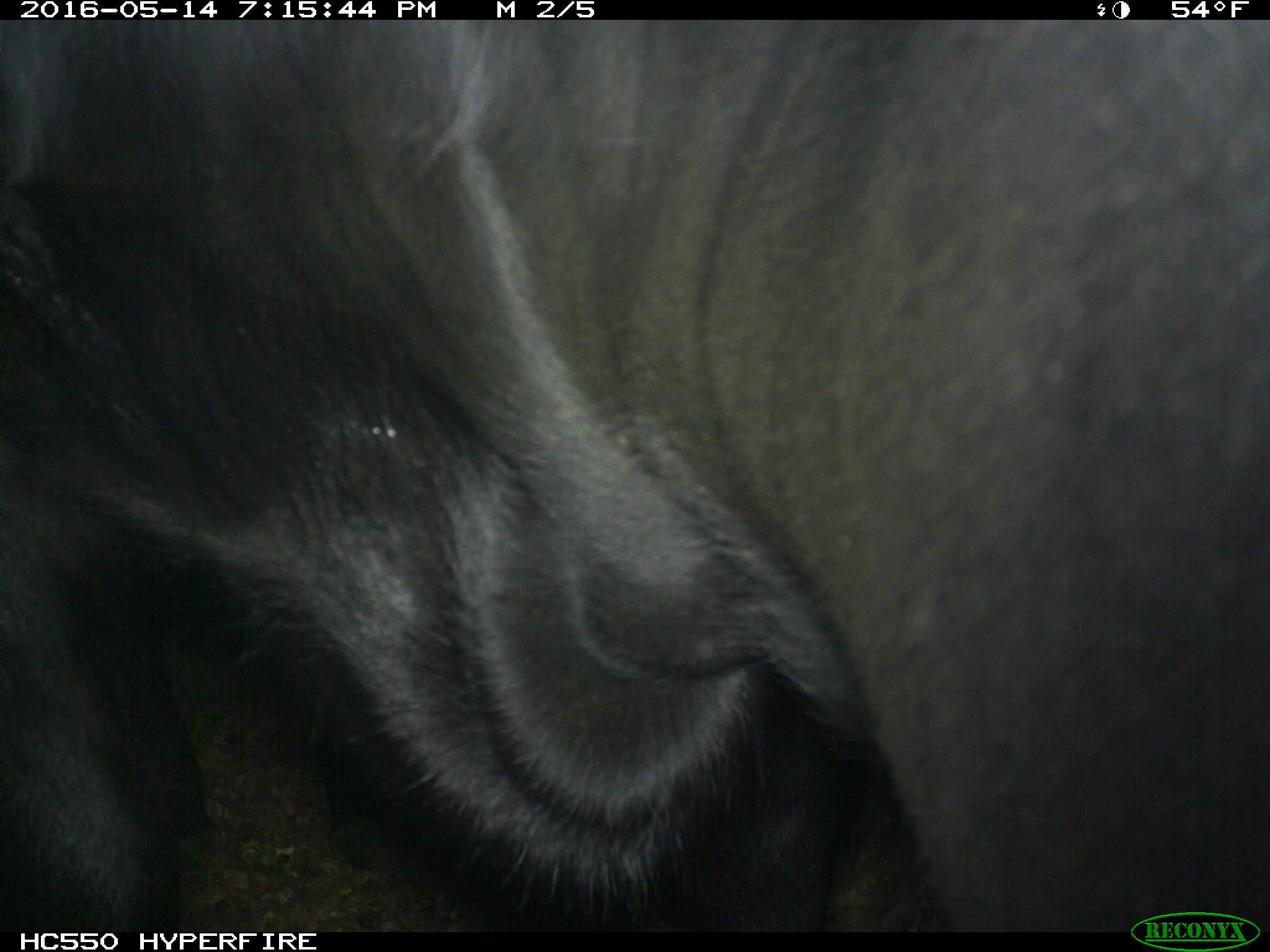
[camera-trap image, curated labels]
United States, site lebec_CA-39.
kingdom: Animalia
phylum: Chordata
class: Mammalia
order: Artiodactyla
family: Bovidae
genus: Bos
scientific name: Bos taurus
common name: domestic cow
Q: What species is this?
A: Bos taurus (domestic cow).